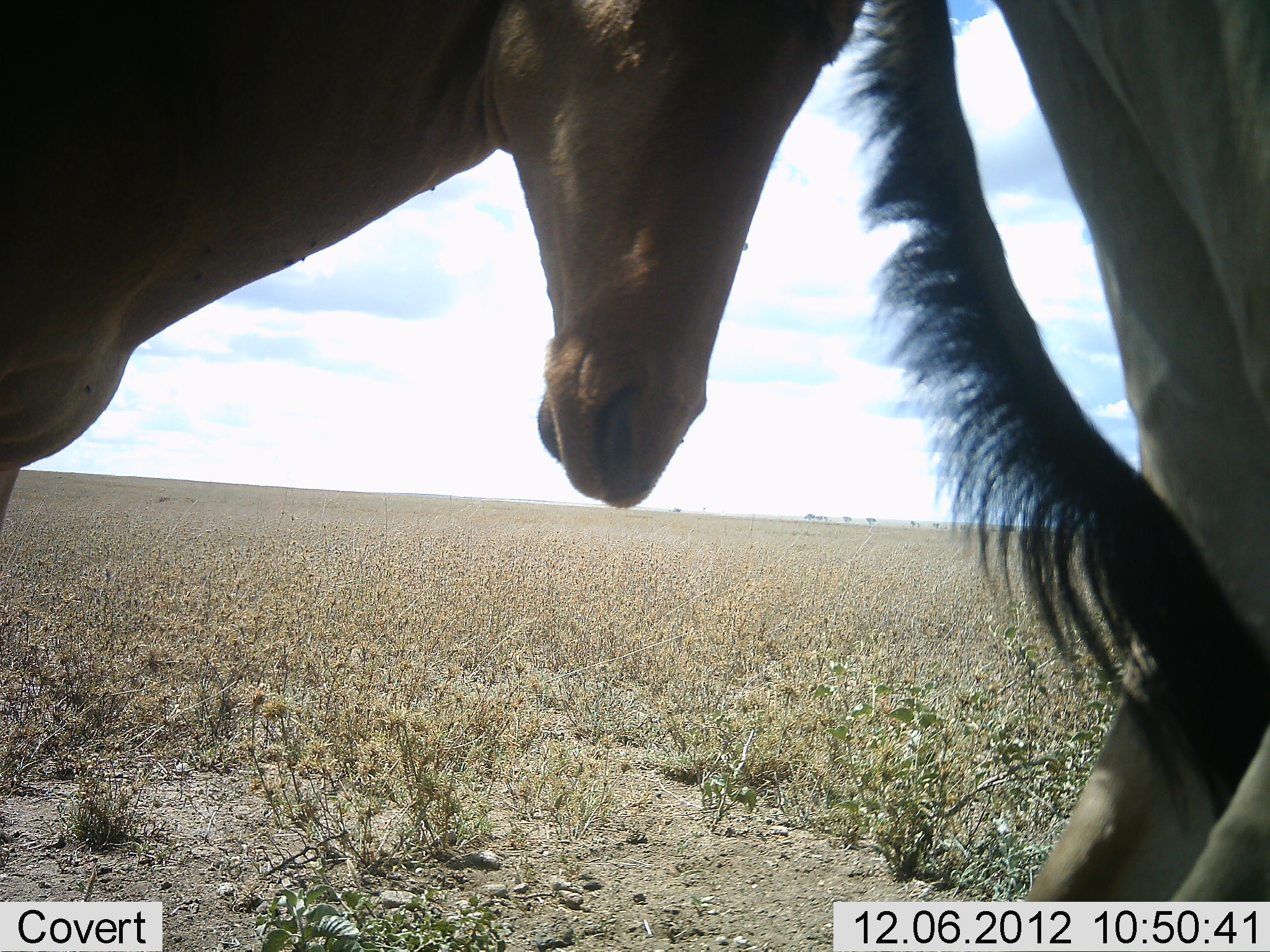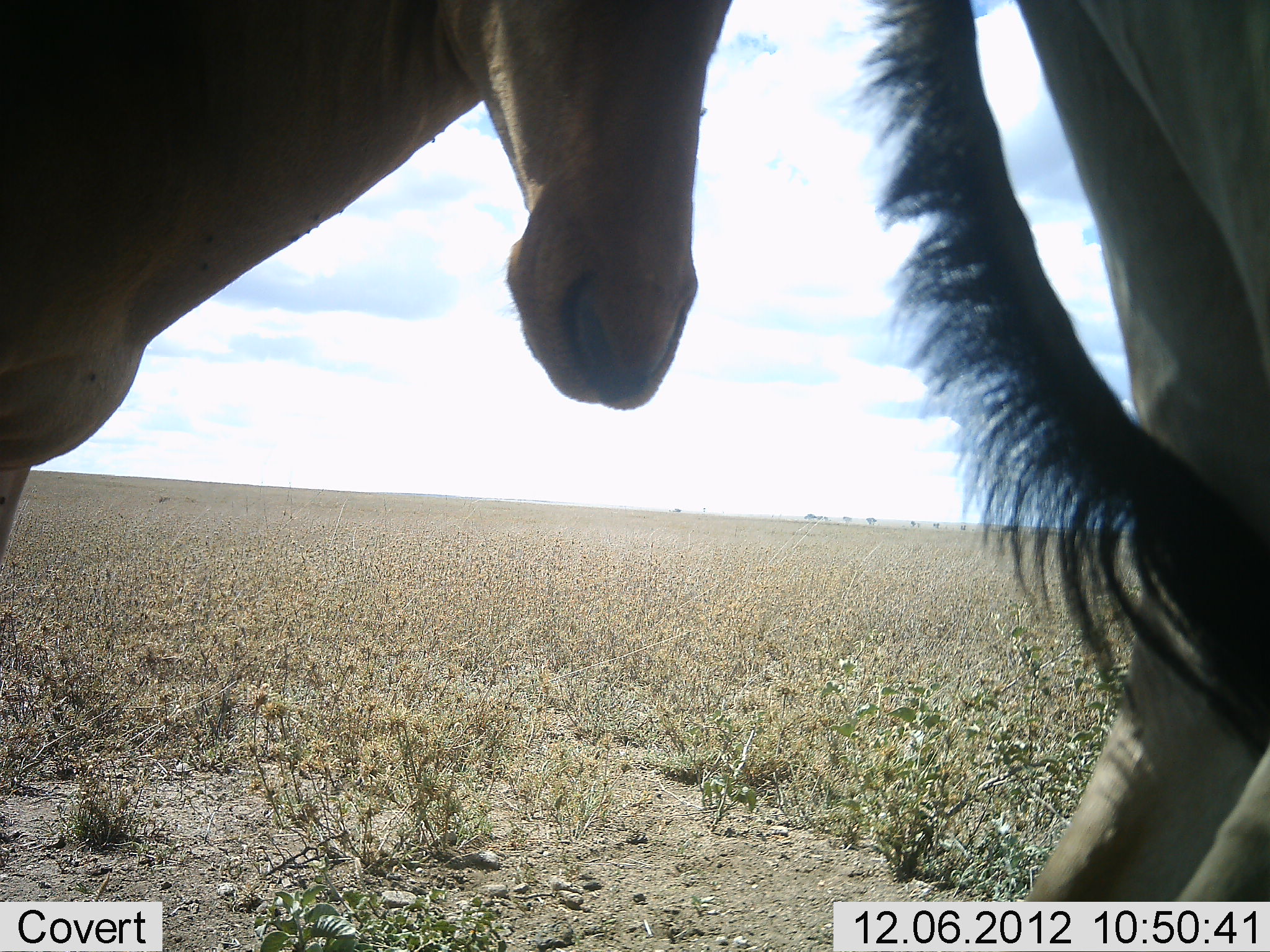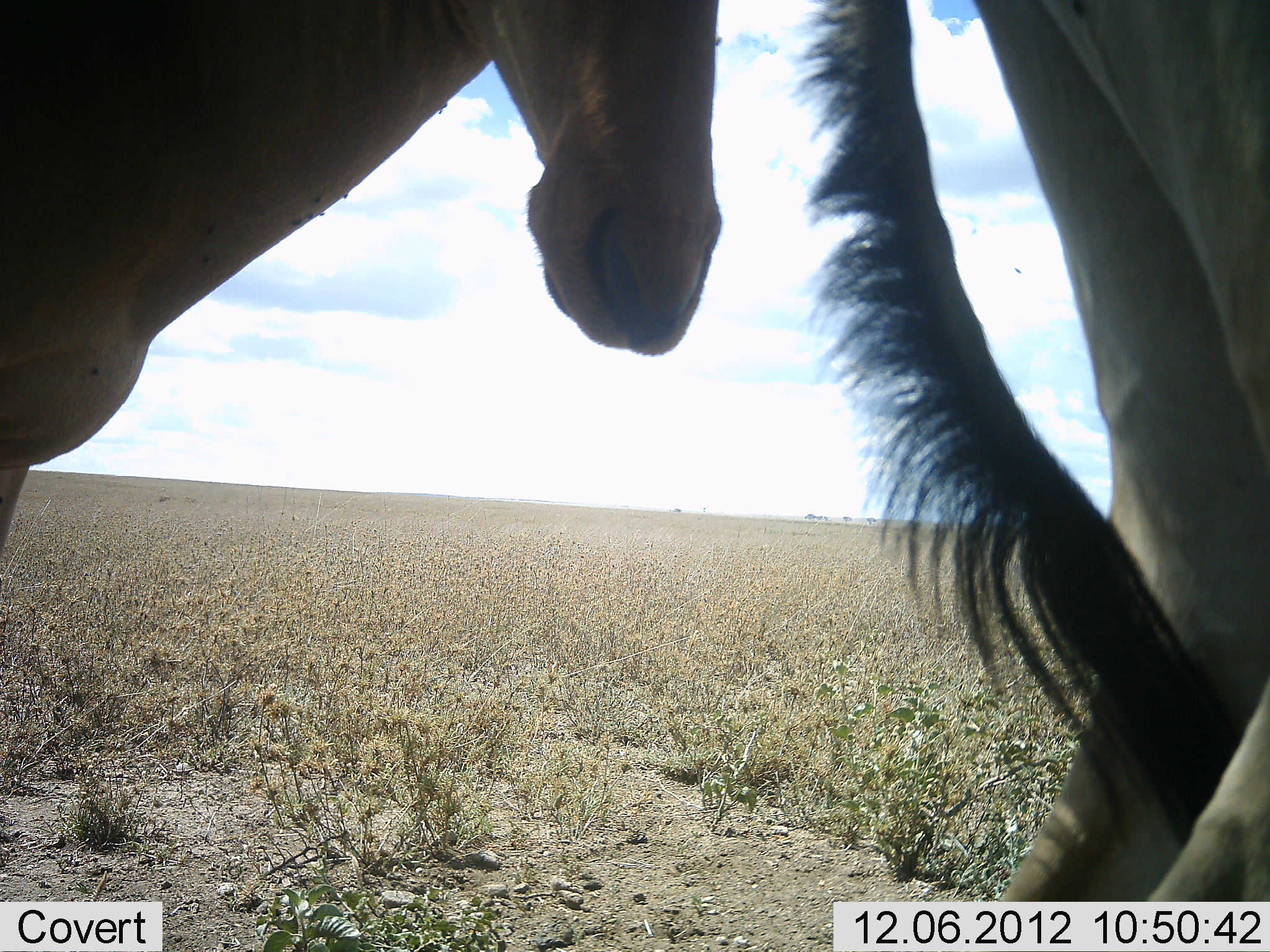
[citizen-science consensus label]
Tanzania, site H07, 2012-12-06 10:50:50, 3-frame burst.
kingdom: Animalia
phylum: Chordata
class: Mammalia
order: Artiodactyla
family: Bovidae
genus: Alcelaphus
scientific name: Alcelaphus buselaphus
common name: hartebeest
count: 2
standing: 90%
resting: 0%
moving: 0%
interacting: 30%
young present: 0%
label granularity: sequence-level